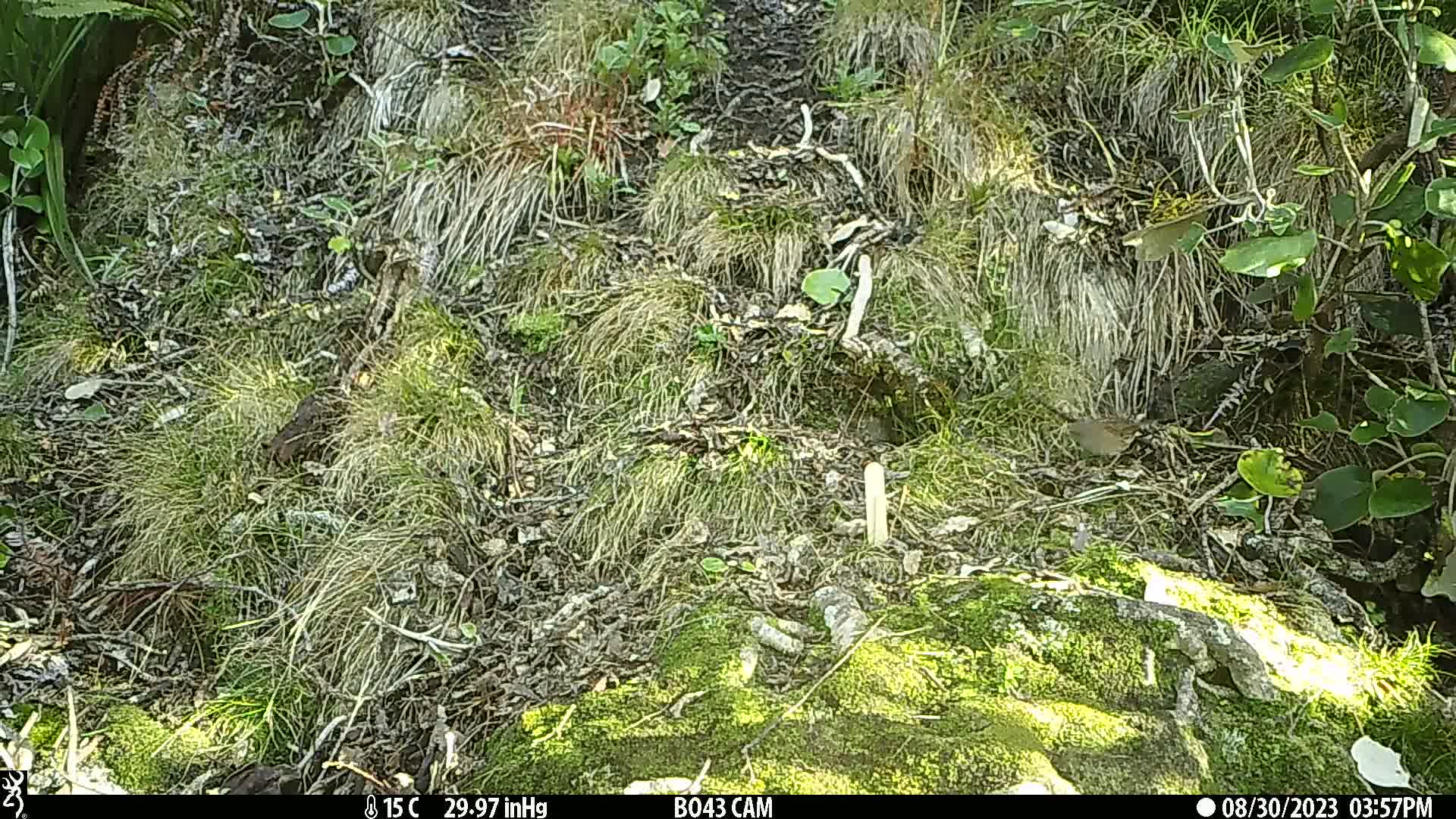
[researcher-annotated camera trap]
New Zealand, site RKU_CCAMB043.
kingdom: Animalia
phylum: Chordata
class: Aves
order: Passeriformes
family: Prunellidae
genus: Prunella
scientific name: Prunella modularis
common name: dunnock